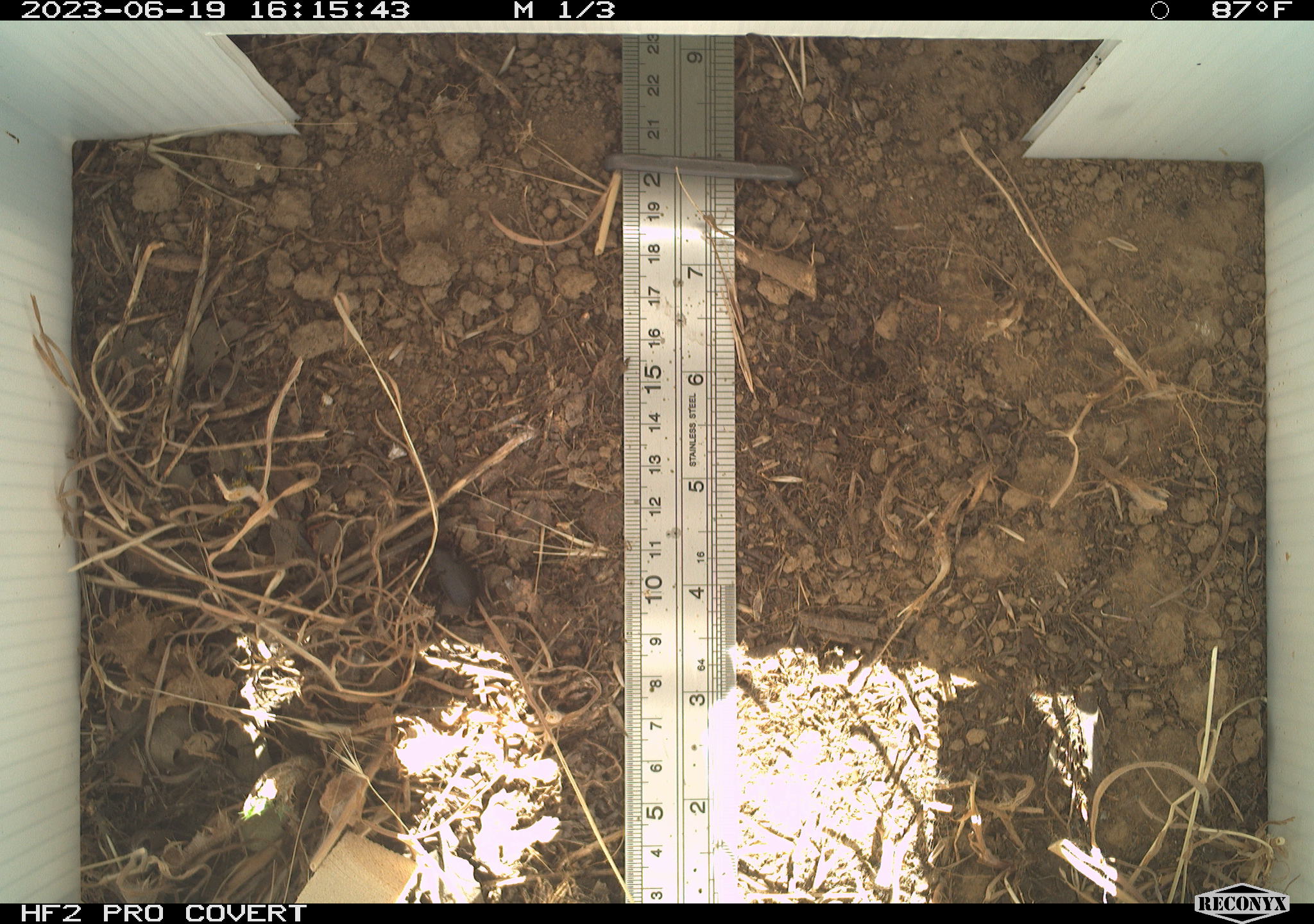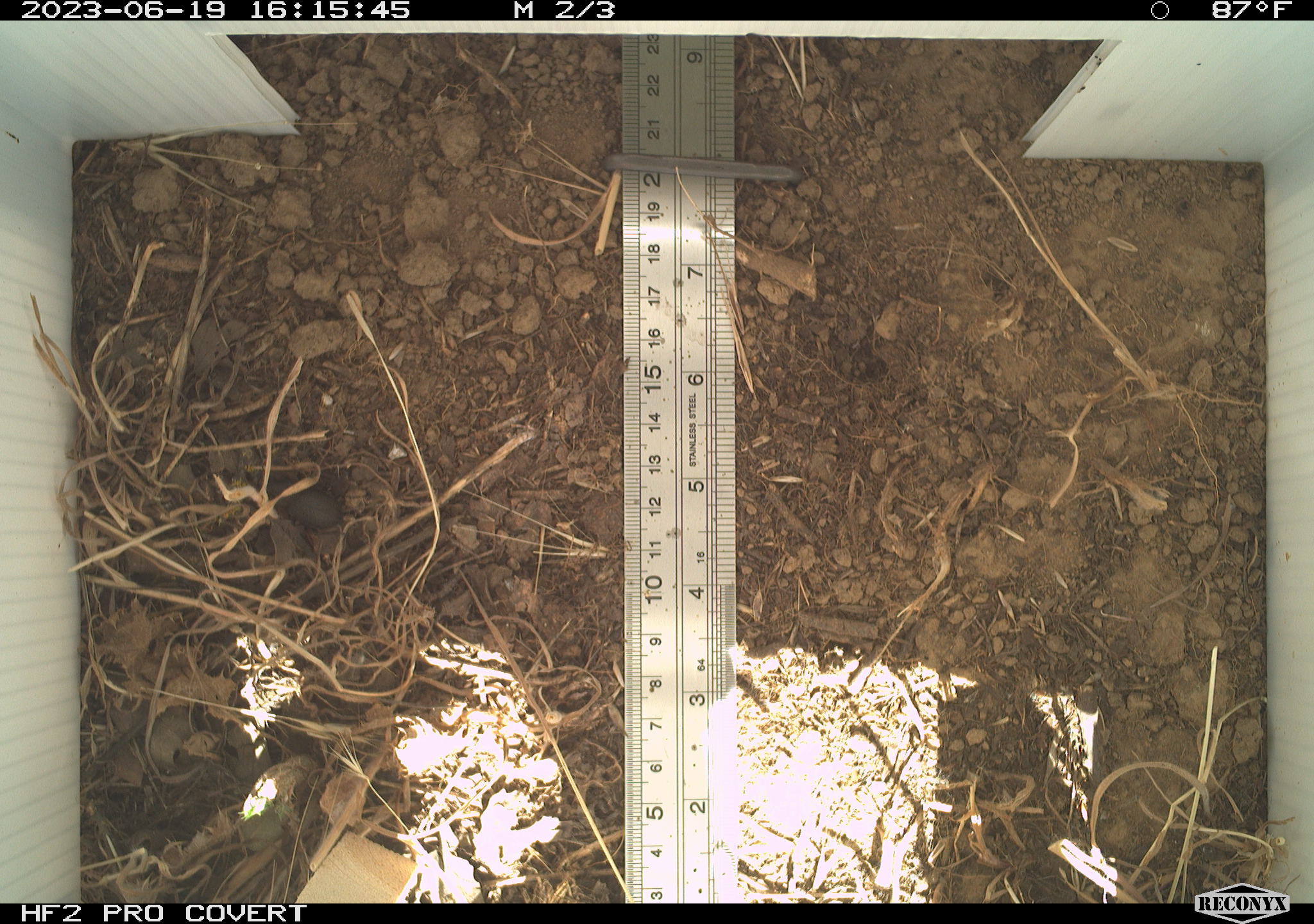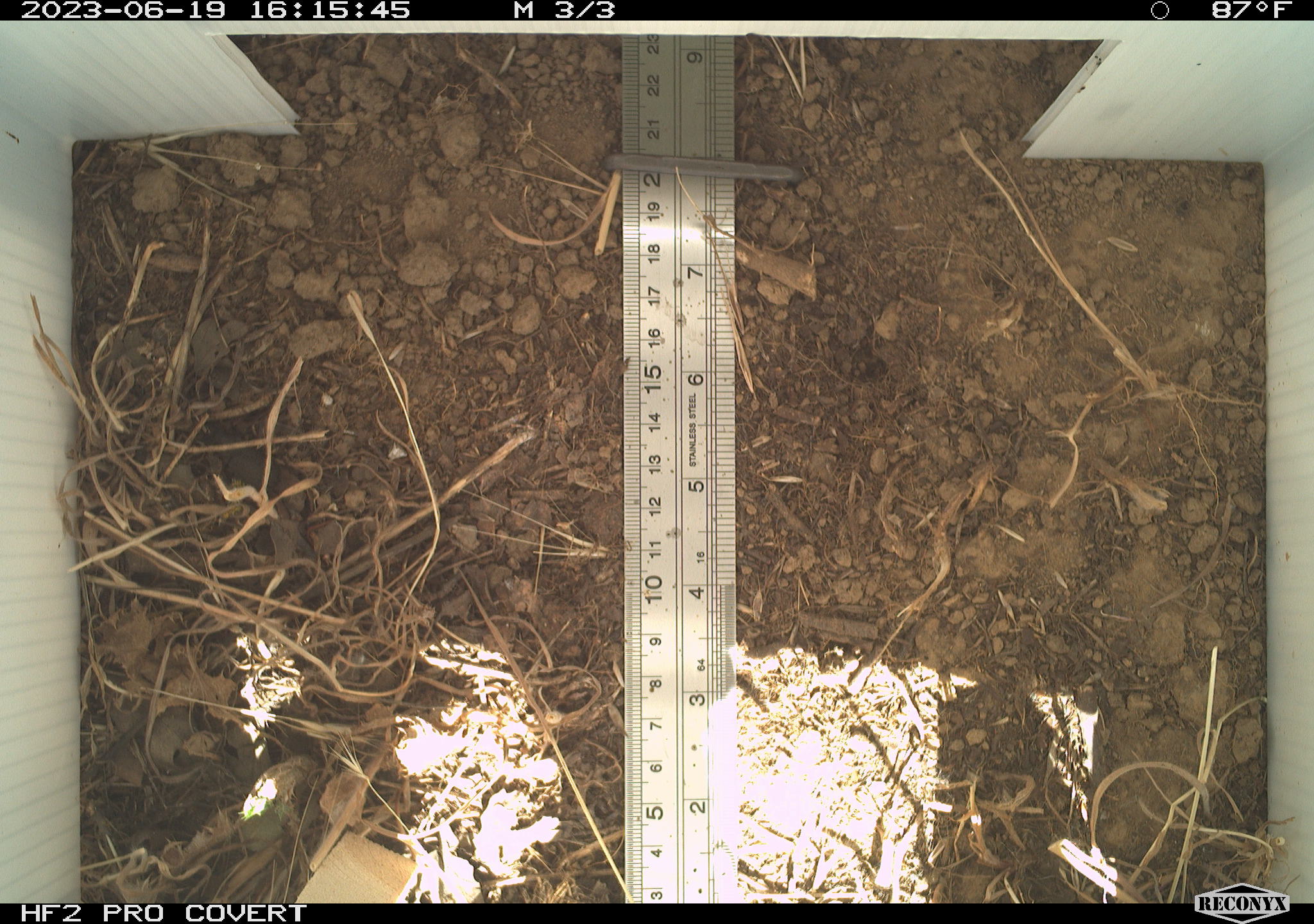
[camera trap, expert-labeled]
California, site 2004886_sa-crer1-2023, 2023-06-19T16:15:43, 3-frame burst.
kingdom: Animalia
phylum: Arthropoda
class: Insecta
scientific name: Insecta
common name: insect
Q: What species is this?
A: Insect (Insecta).